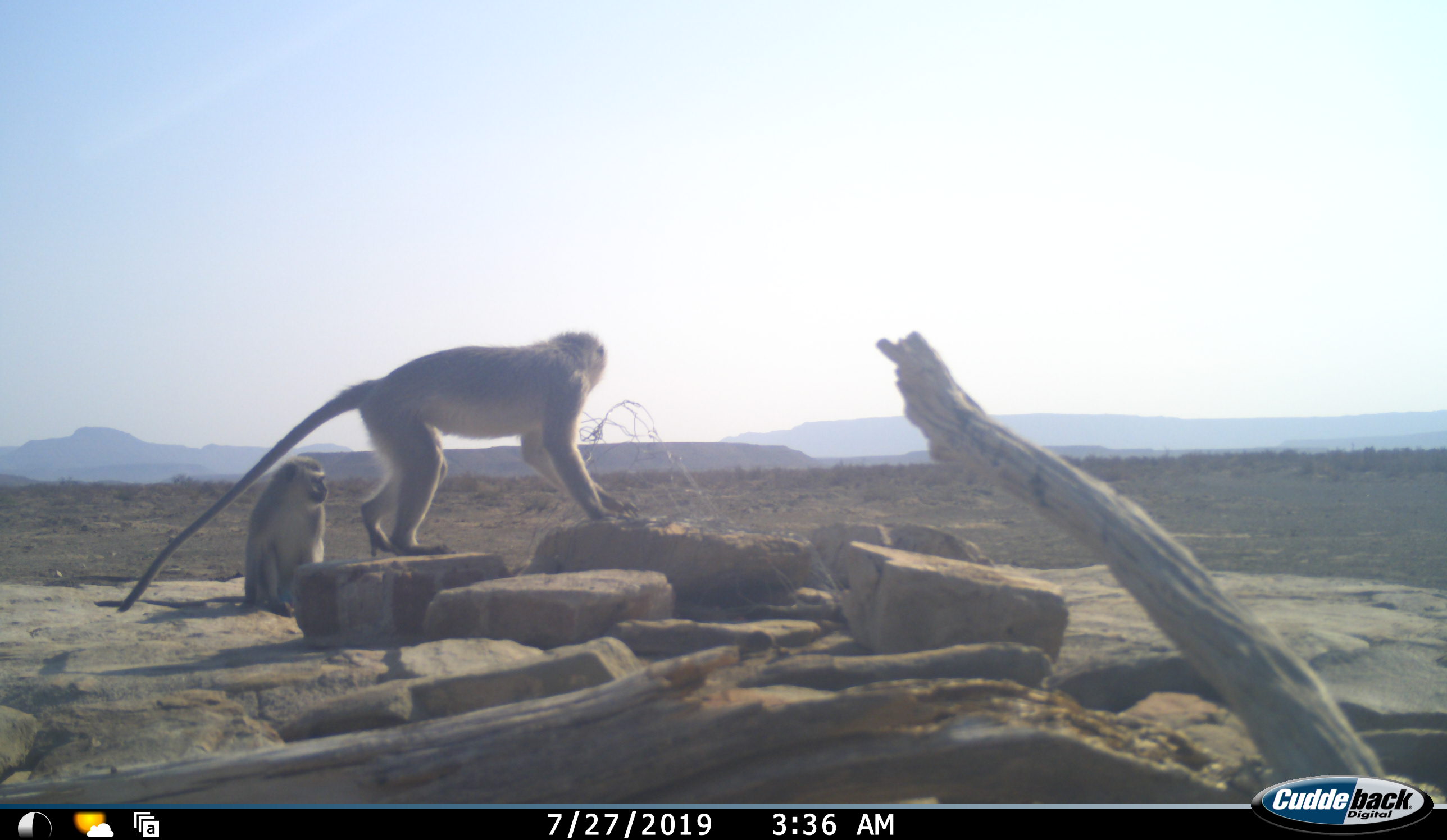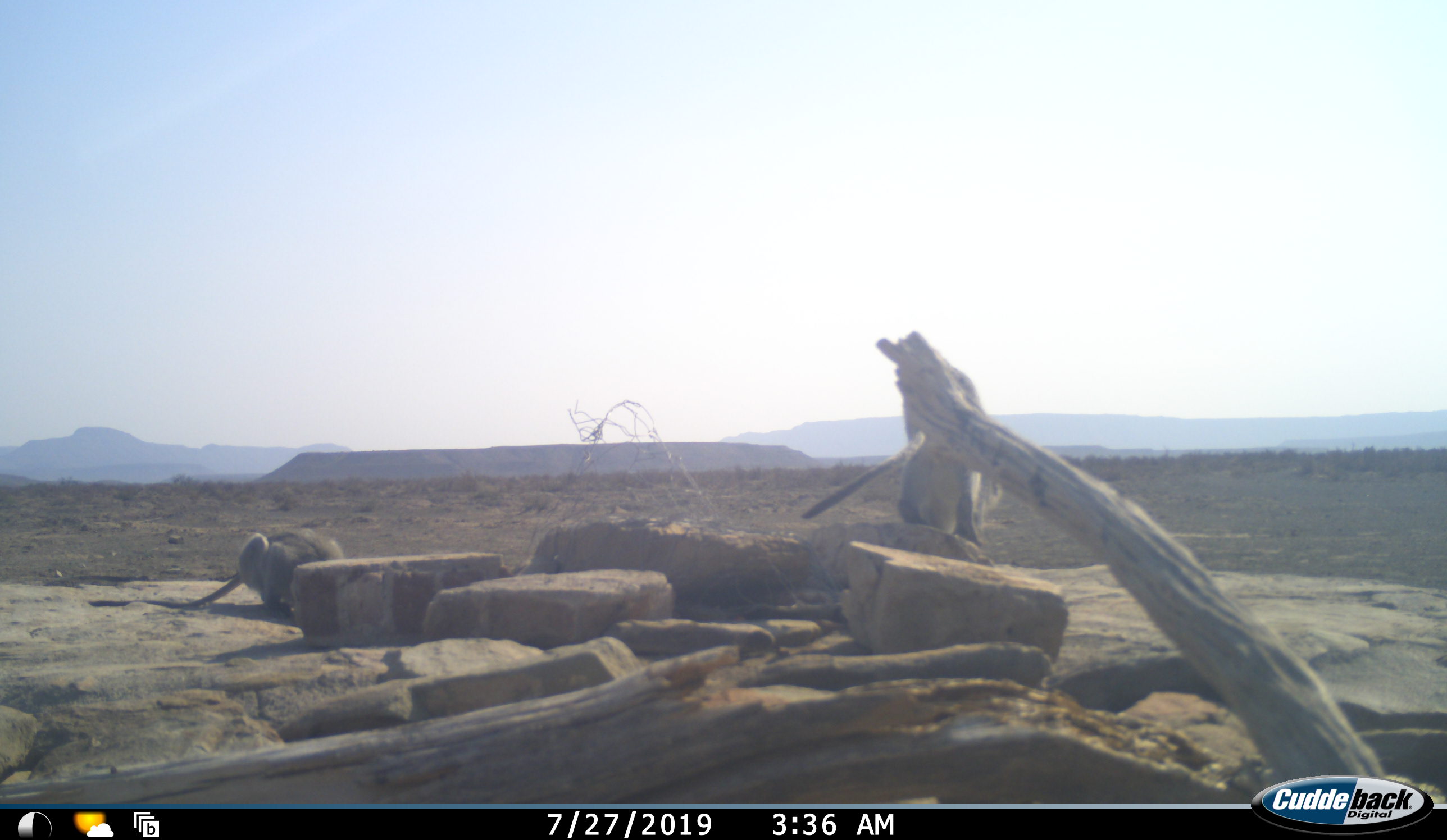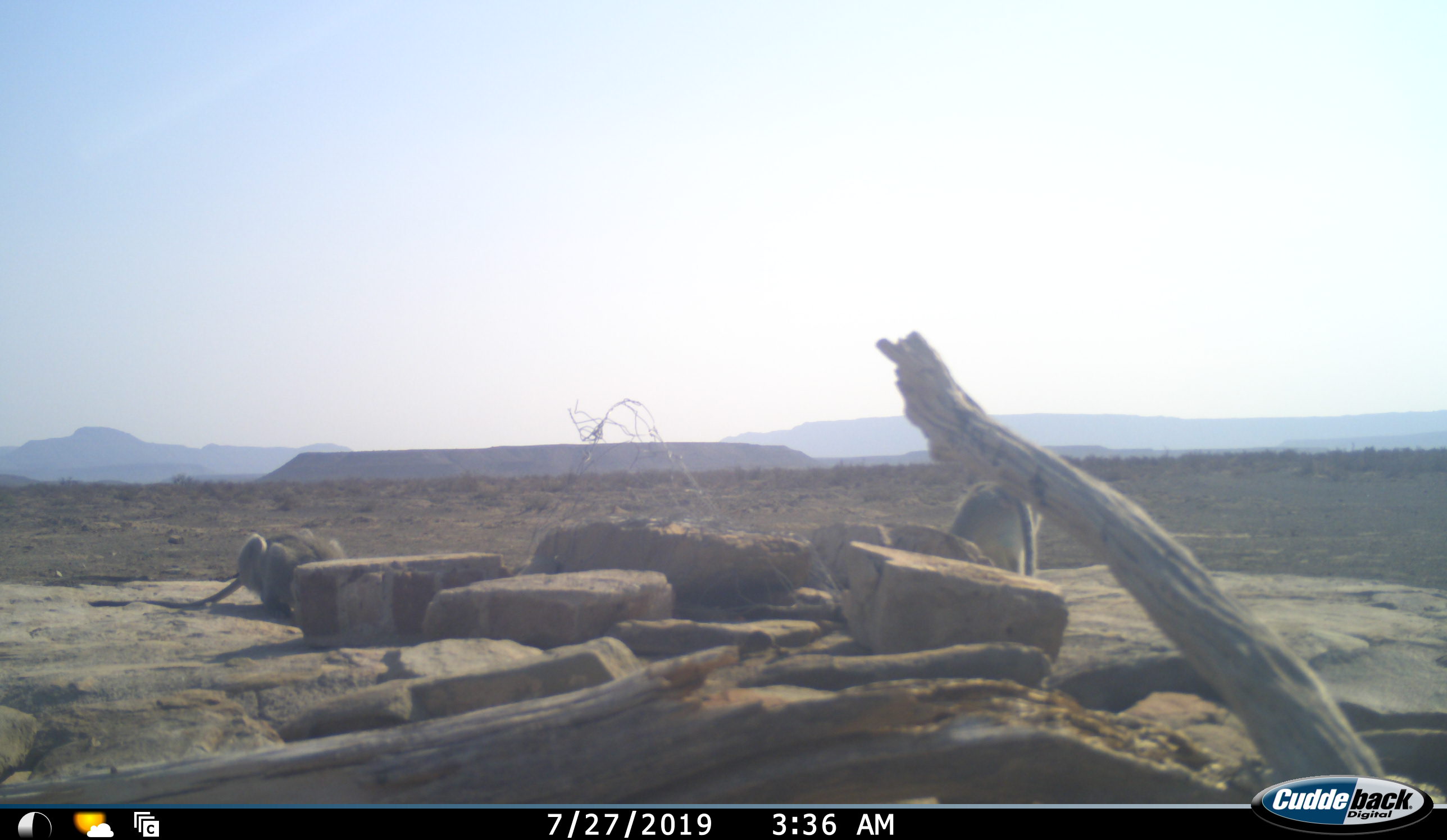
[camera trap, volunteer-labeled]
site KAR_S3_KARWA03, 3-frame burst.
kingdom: Animalia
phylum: Chordata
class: Mammalia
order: Primates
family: Cercopithecidae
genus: Chlorocebus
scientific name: Chlorocebus pygerythrus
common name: vervet monkey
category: monkeyvervet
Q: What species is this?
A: Monkeyvervet (vervet monkey) (Chlorocebus pygerythrus).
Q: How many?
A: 2.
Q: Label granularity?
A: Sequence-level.